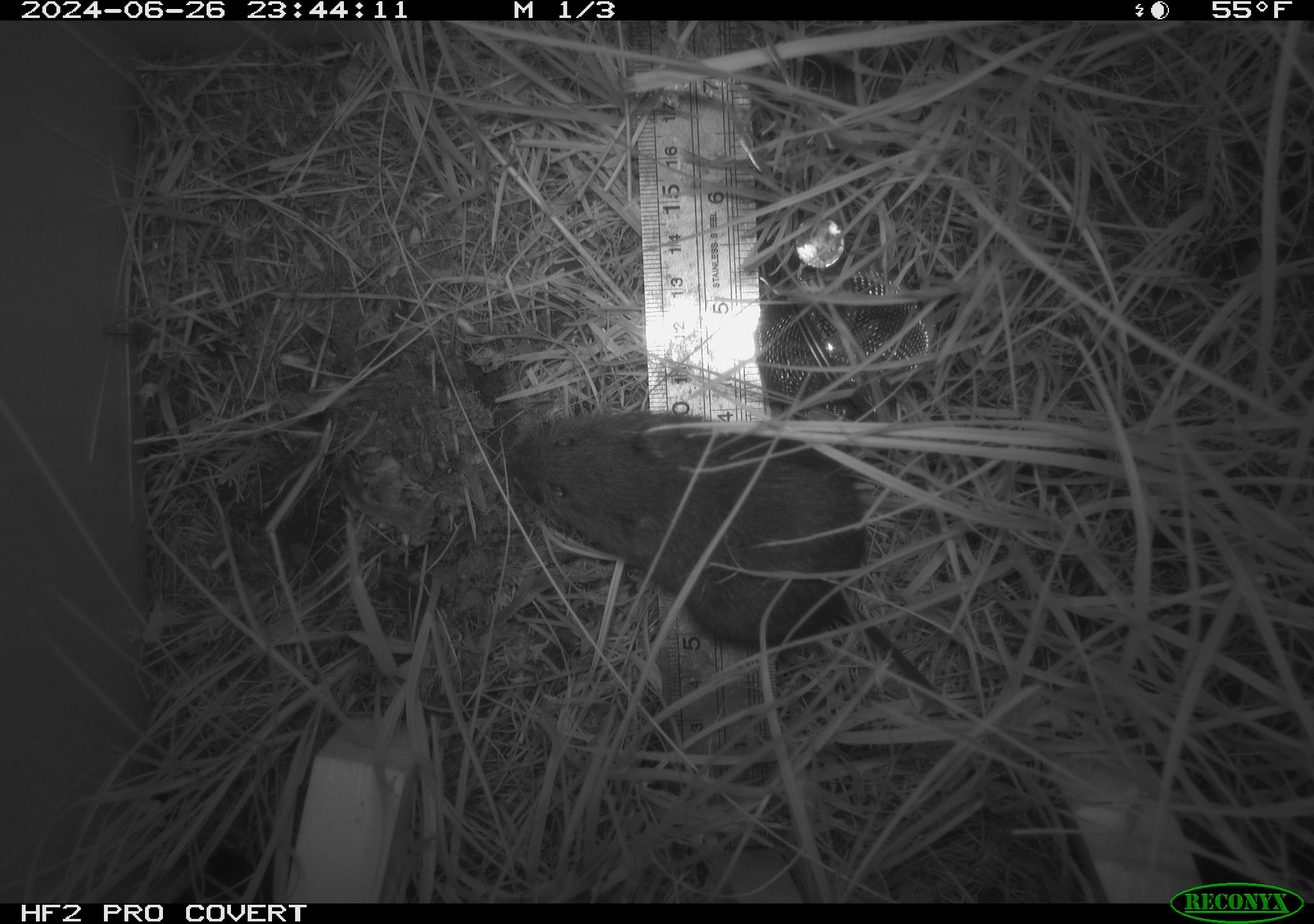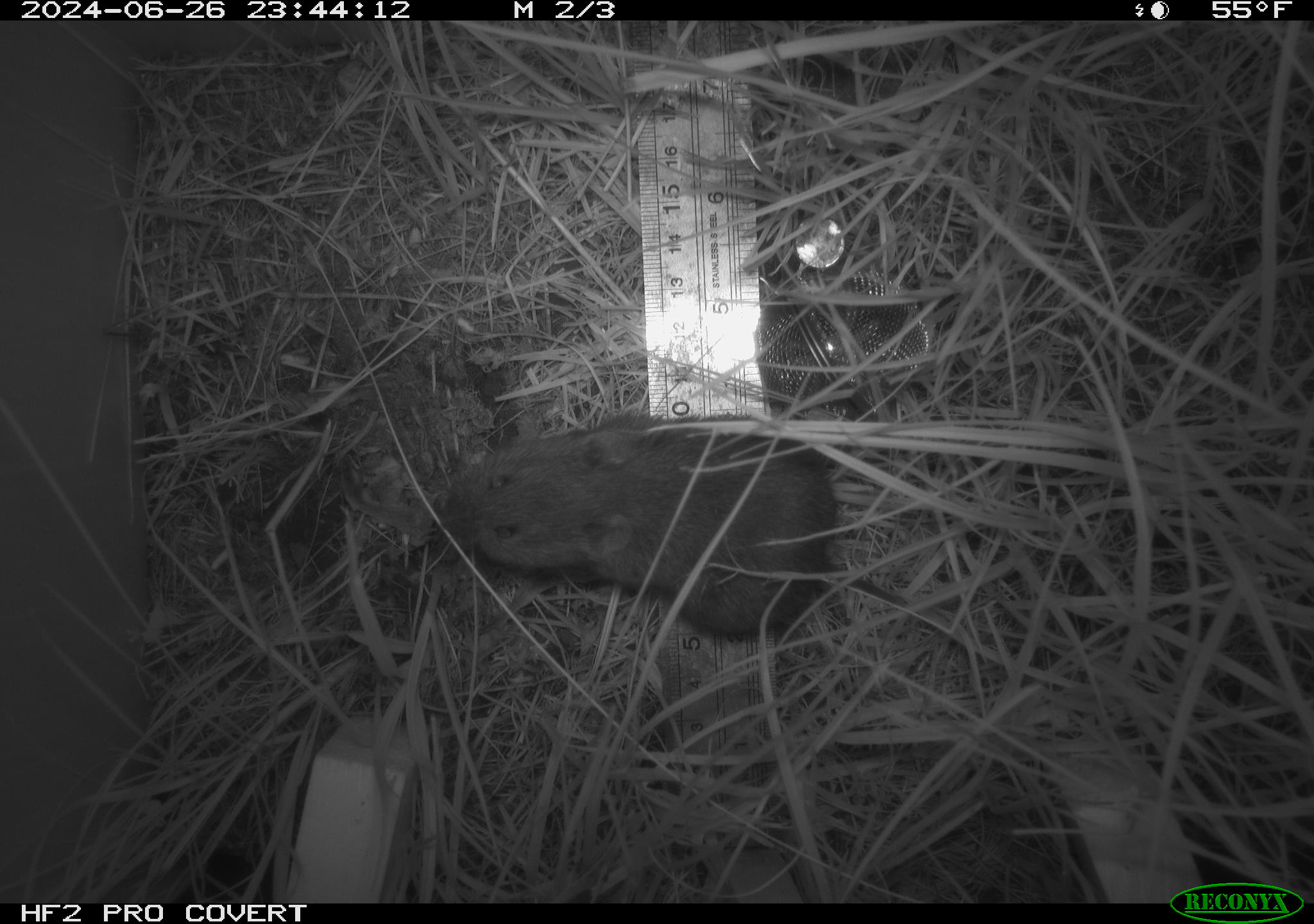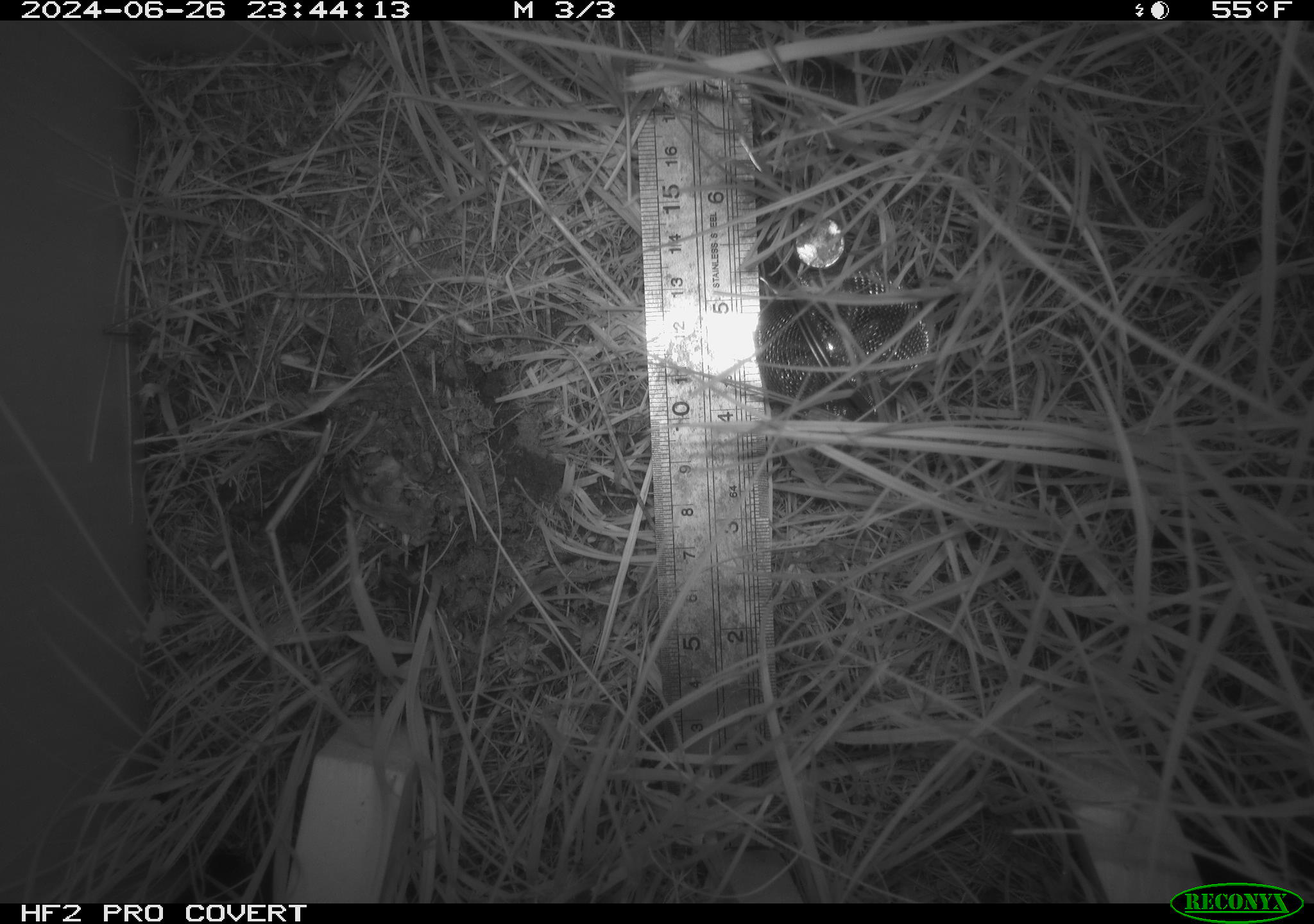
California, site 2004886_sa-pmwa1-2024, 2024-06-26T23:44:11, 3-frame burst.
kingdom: Animalia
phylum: Chordata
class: Mammalia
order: Rodentia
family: Cricetidae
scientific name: Arvicolinae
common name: voles, lemmings, and muskrats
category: arvicolinae subfamily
Arvicolinae subfamily (voles, lemmings, and muskrats) (Arvicolinae).